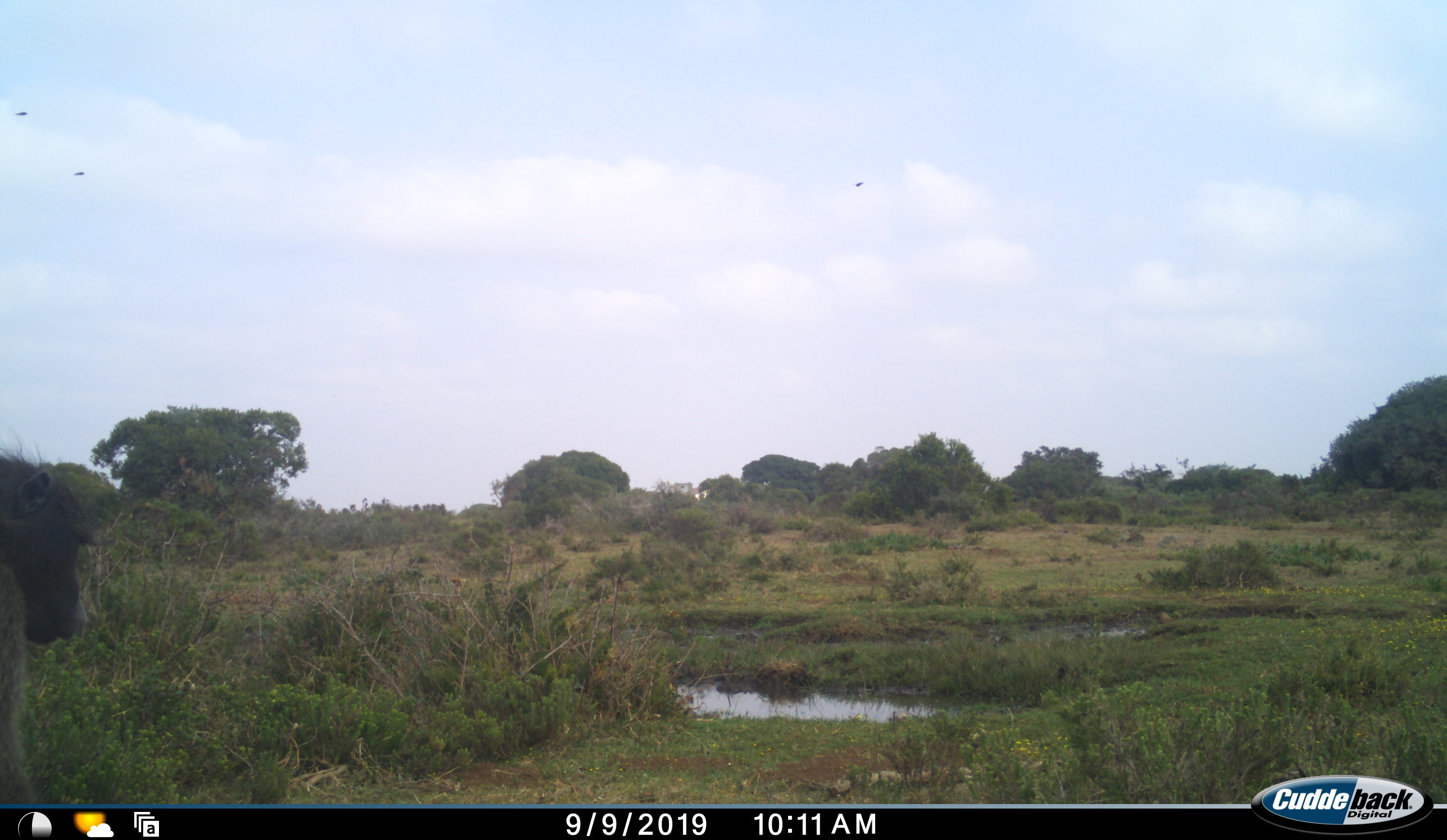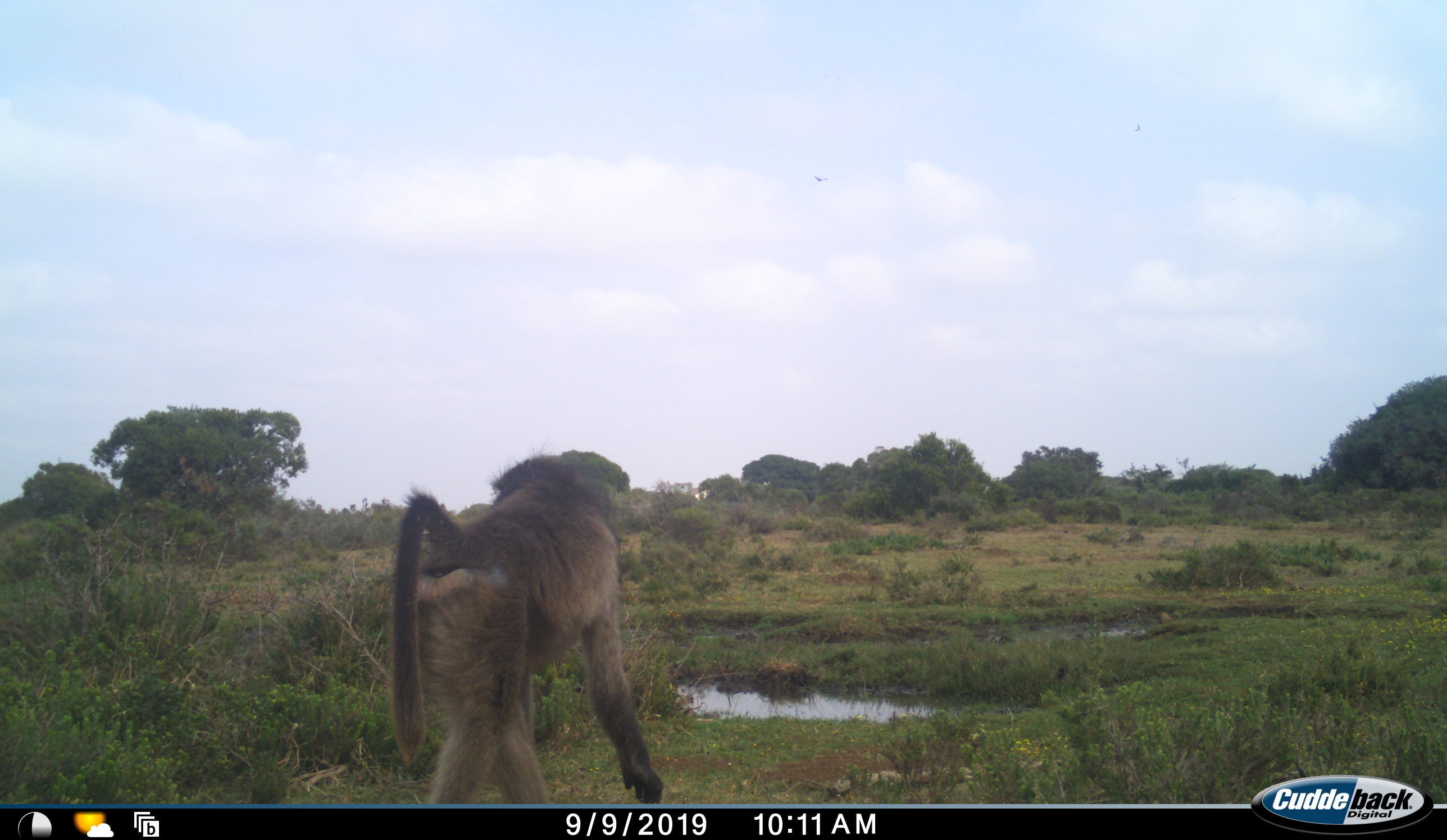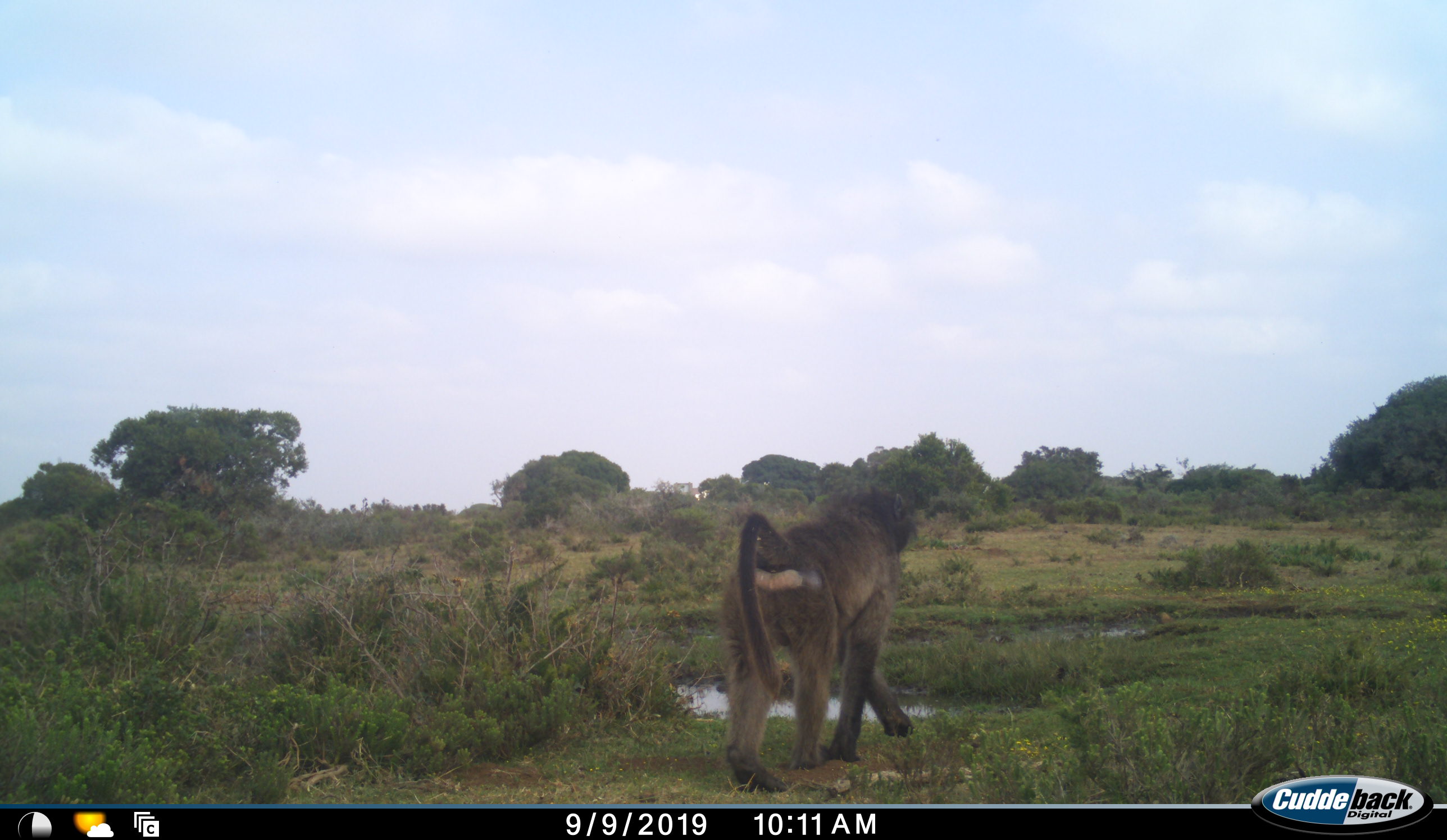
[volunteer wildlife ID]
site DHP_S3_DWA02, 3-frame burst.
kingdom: Animalia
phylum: Chordata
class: Mammalia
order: Primates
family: Cercopithecidae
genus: Papio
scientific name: Papio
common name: baboon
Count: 1.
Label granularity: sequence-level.